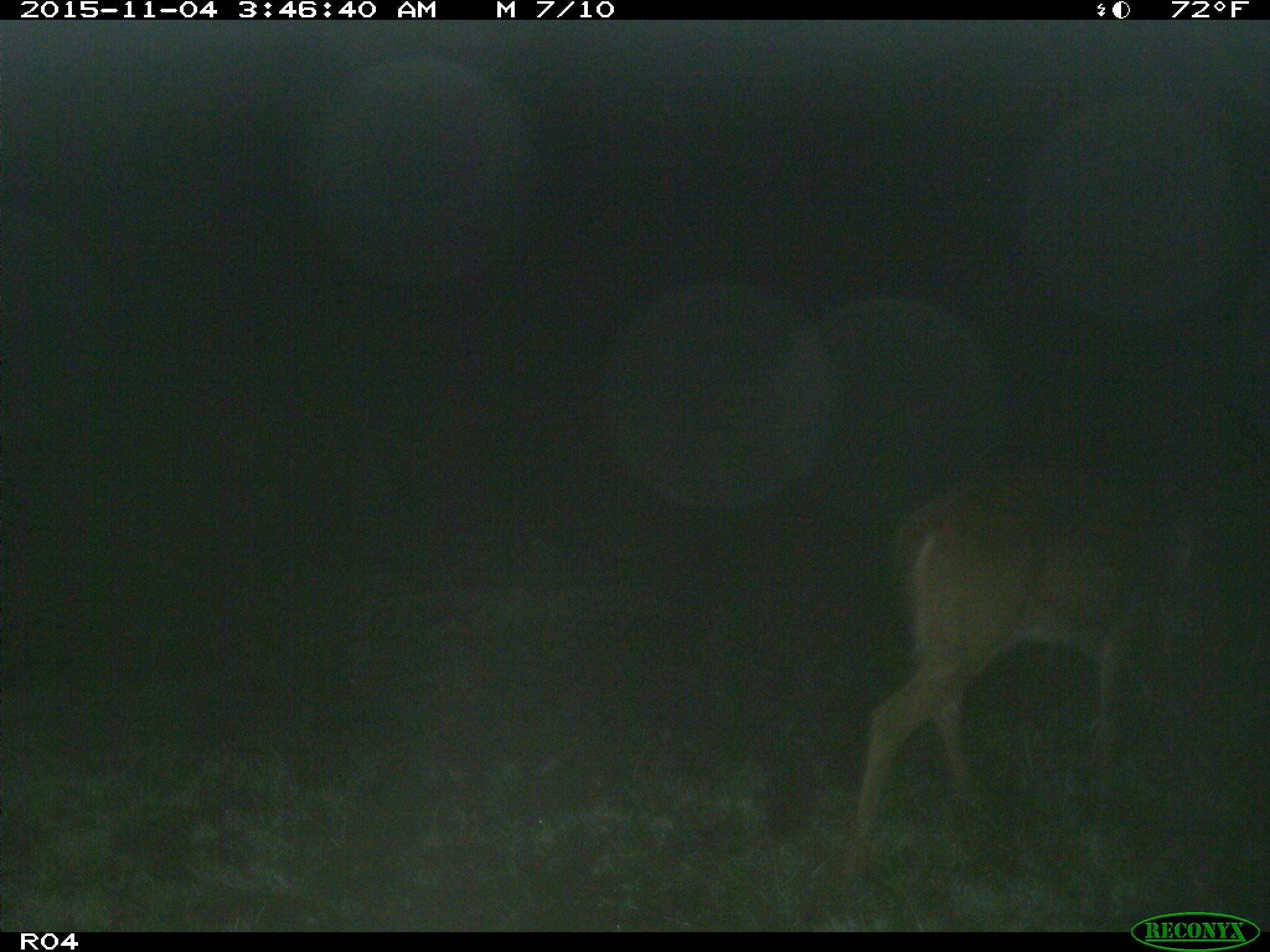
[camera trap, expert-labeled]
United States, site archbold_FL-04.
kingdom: Animalia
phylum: Chordata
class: Mammalia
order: Artiodactyla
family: Cervidae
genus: Odocoileus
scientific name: Odocoileus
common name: deer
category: unidentified deer